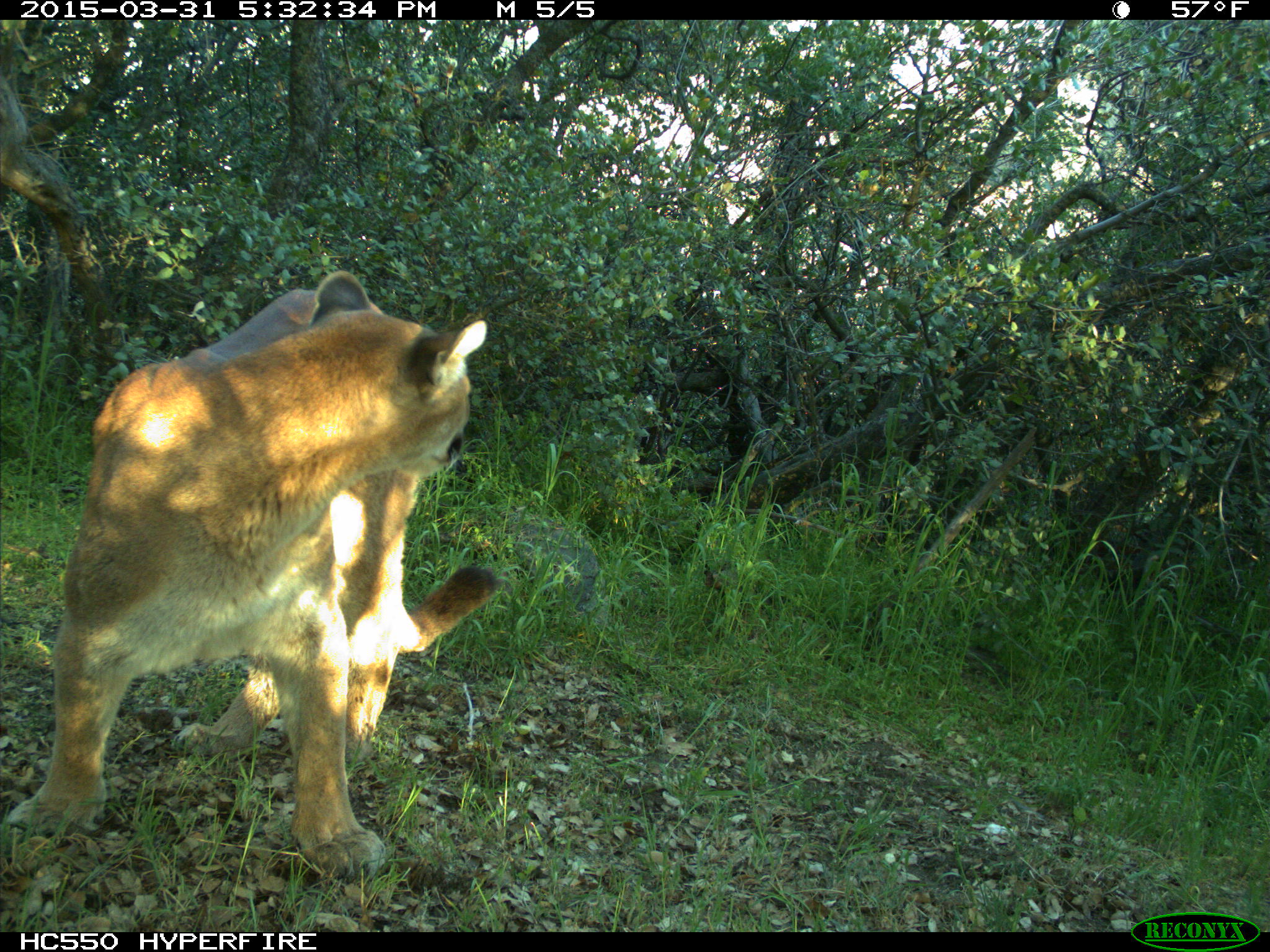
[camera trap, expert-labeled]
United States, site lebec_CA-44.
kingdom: Animalia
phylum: Chordata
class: Mammalia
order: Carnivora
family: Felidae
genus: Puma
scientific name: Puma concolor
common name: mountain lion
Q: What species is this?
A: Puma concolor (mountain lion).